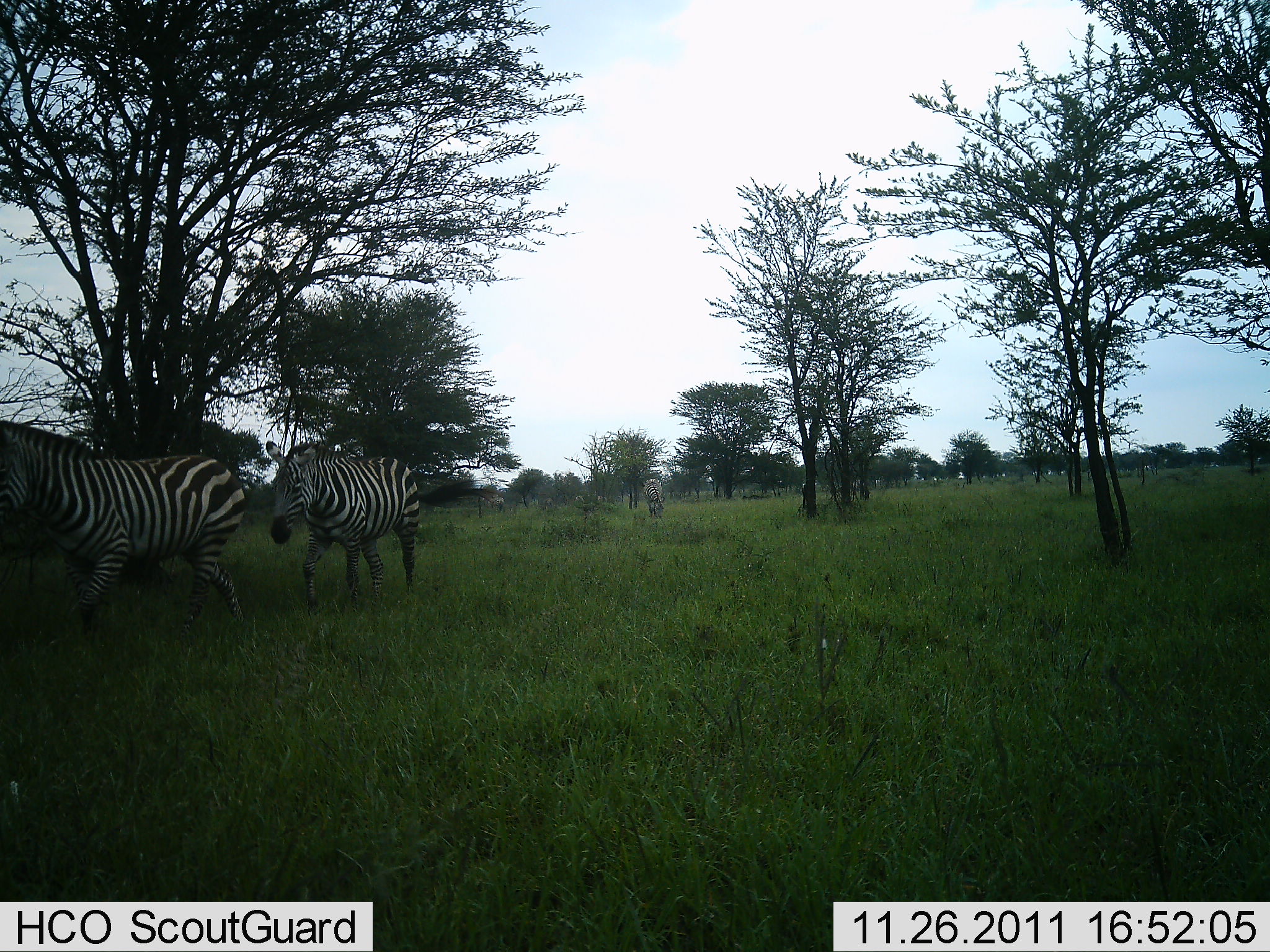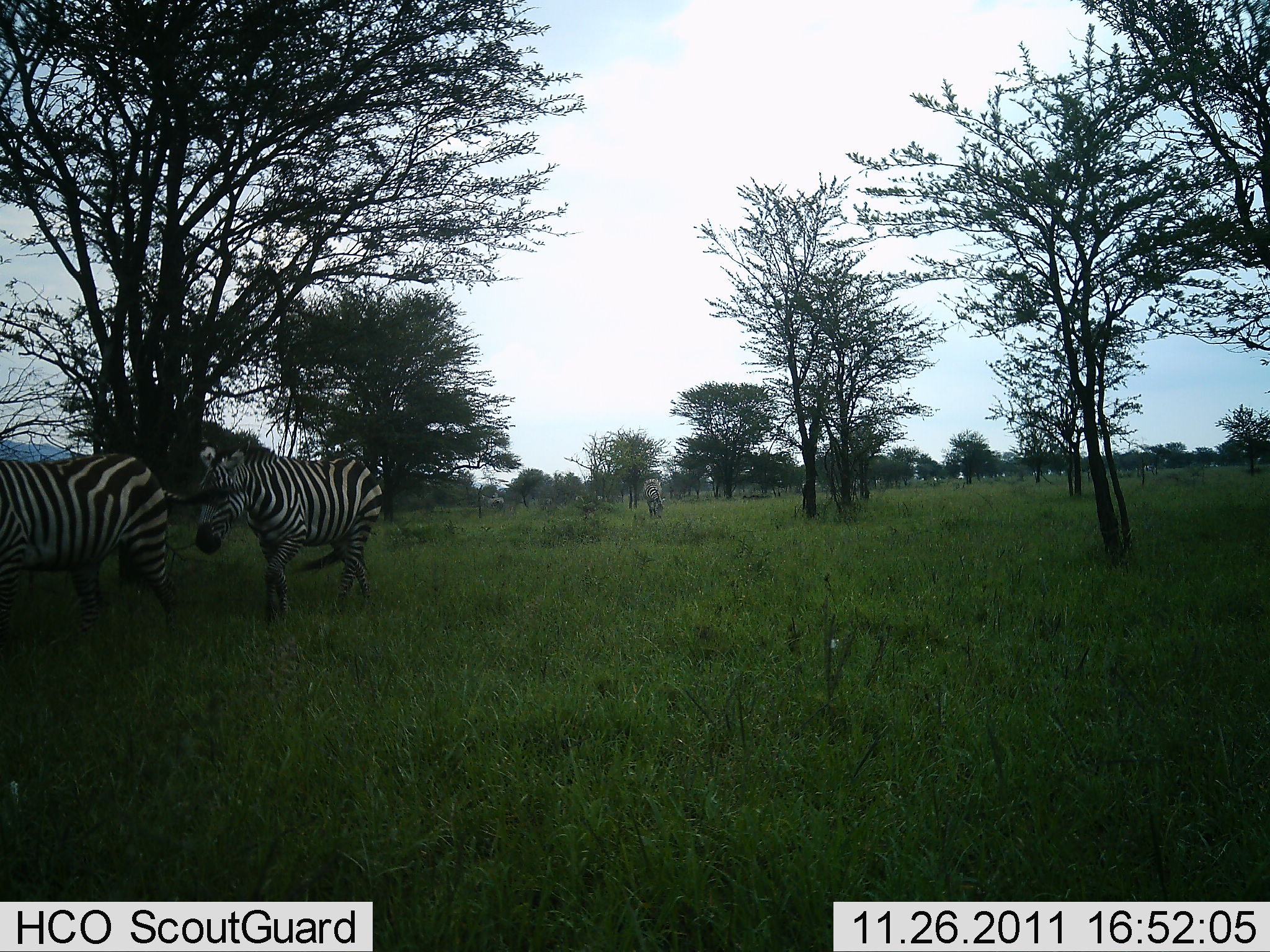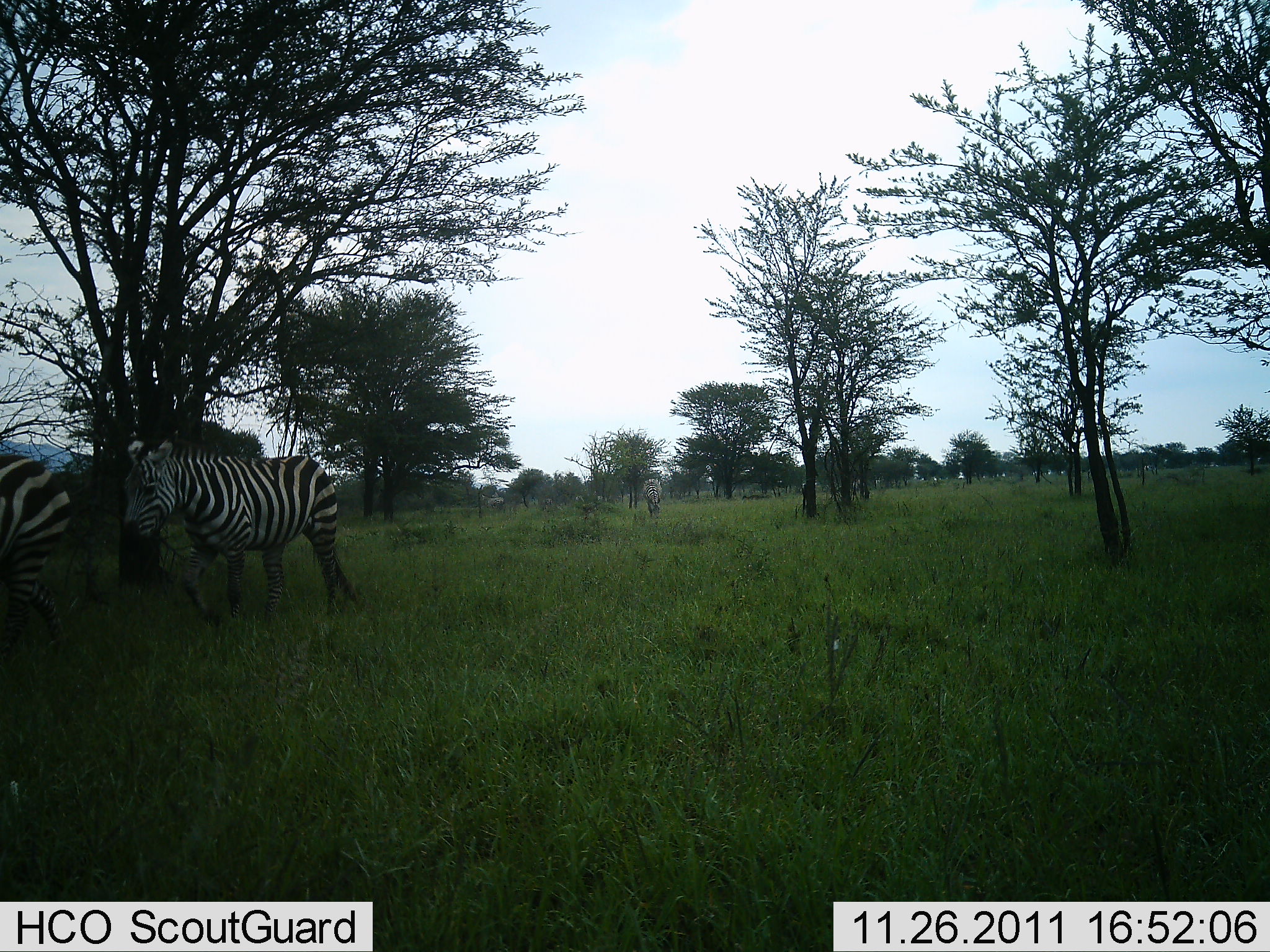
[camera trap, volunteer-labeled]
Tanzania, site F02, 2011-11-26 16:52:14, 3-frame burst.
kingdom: Animalia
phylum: Chordata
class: Mammalia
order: Perissodactyla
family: Equidae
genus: Equus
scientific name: Equus quagga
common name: plains zebra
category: zebra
Zebra (plains zebra) (Equus quagga), count 3. Behavior (volunteer vote fractions): standing 17%, resting 0%, moving 100%, interacting 0%. Young present (vote fraction): 0%. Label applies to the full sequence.